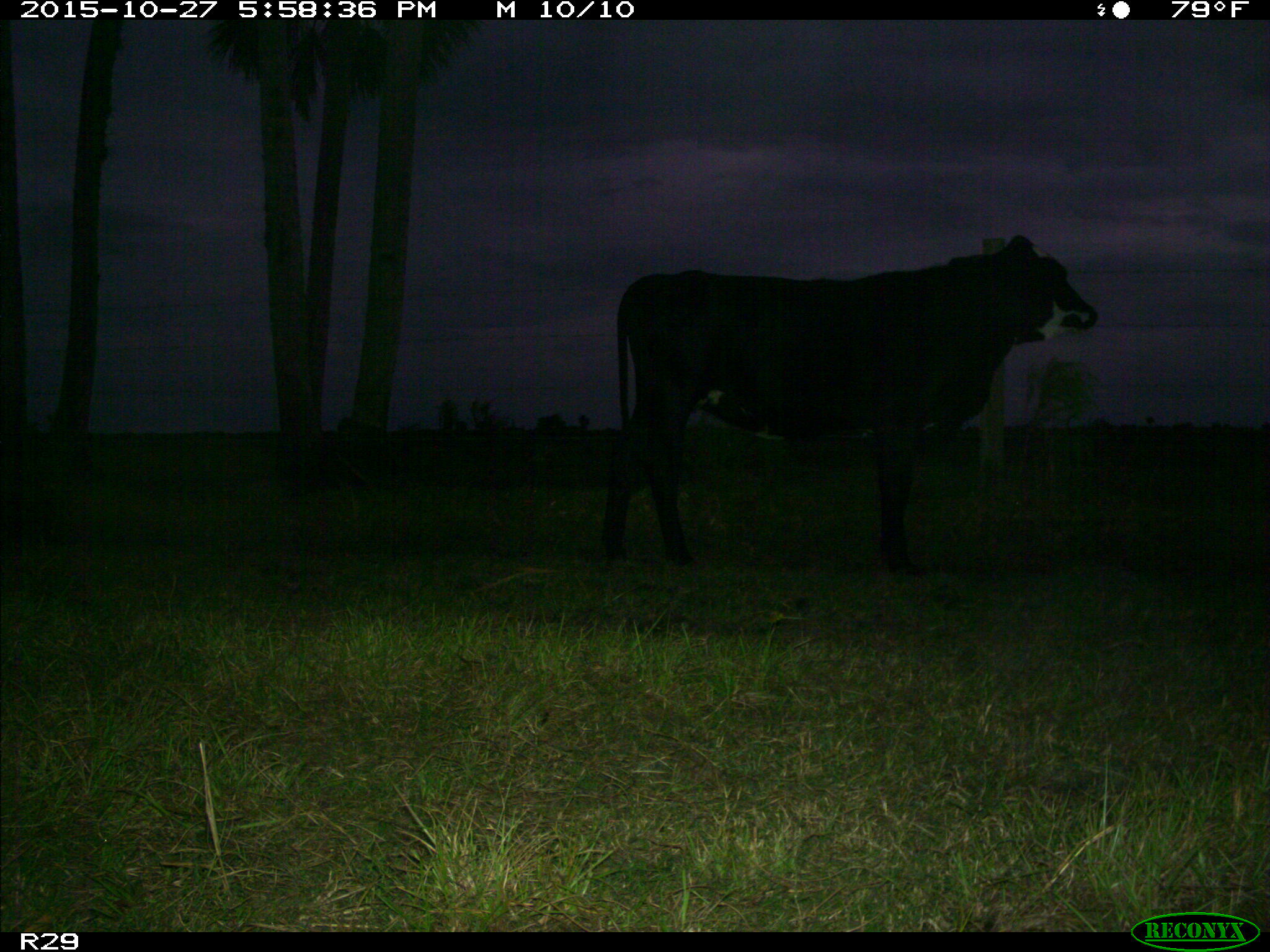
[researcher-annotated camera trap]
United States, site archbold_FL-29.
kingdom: Animalia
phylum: Chordata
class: Mammalia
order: Artiodactyla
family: Bovidae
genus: Bos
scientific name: Bos taurus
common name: domestic cow